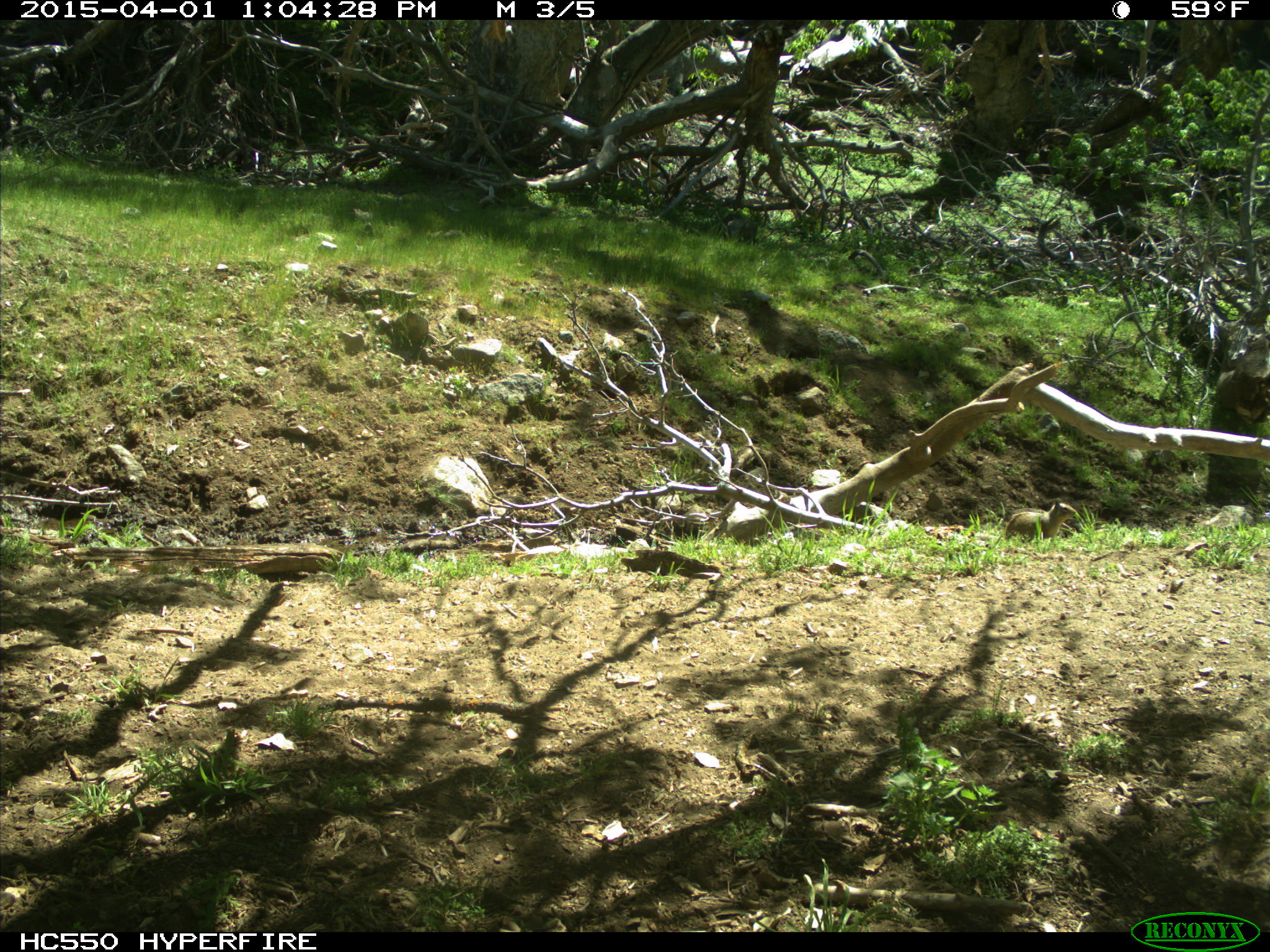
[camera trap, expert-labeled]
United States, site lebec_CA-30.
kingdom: Animalia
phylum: Chordata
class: Mammalia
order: Rodentia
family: Sciuridae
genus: Otospermophilus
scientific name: Otospermophilus beecheyi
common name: california ground squirrel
Otospermophilus beecheyi (california ground squirrel).